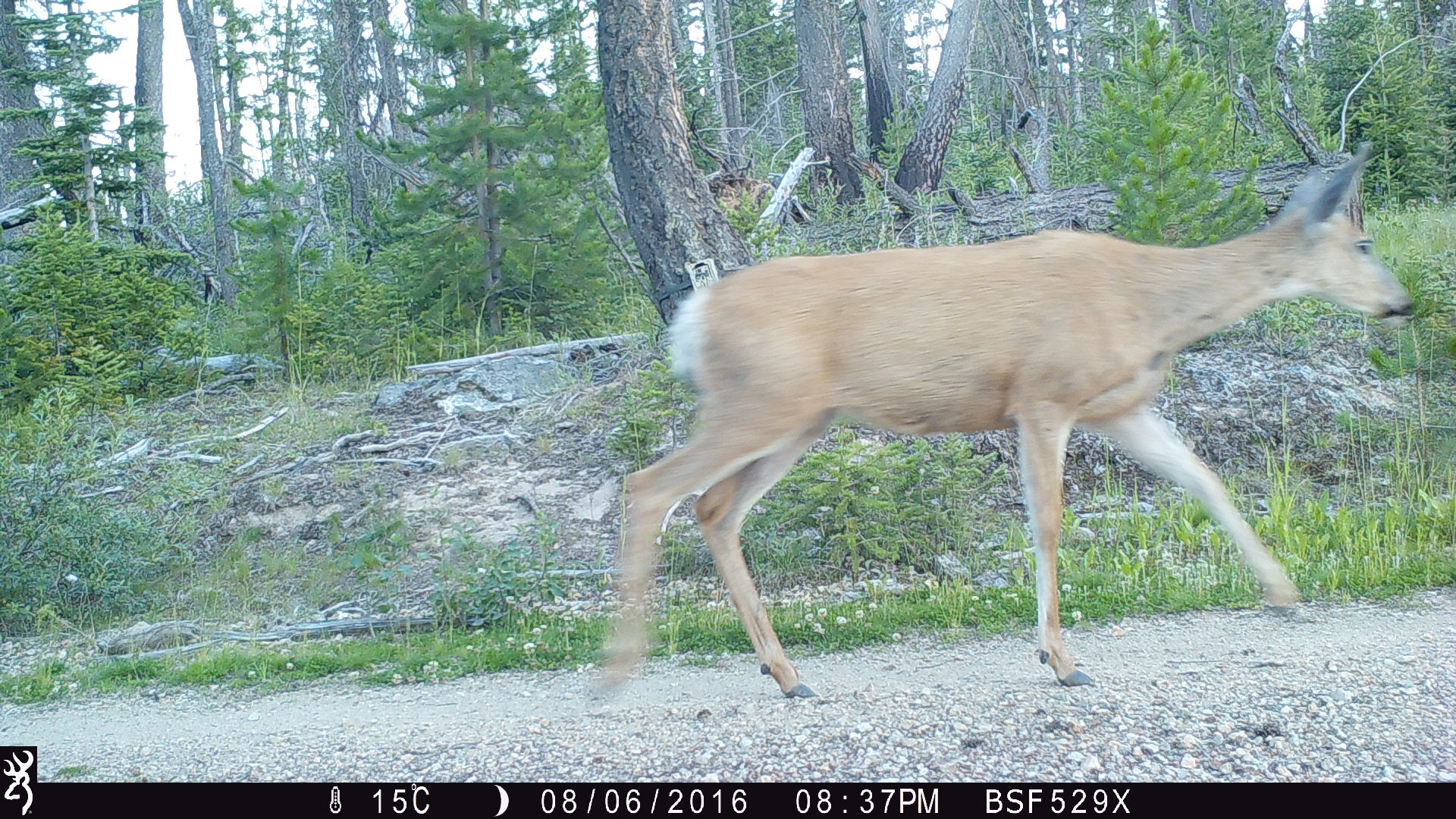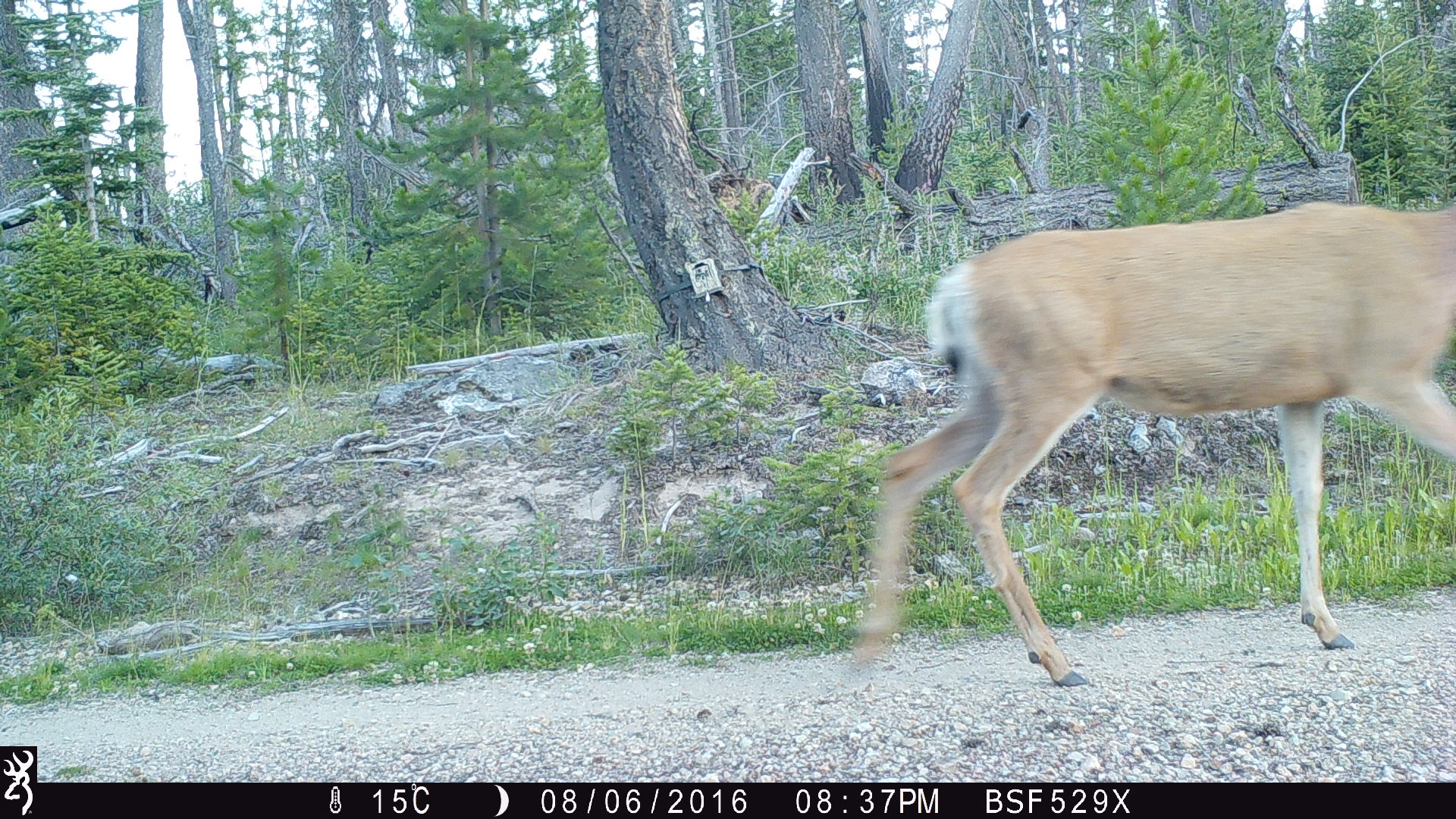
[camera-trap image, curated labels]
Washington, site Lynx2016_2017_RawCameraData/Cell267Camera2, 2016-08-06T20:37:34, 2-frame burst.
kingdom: Animalia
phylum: Chordata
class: Mammalia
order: Artiodactyla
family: Cervidae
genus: Odocoileus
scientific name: Odocoileus hemionus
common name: mule deer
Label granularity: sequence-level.